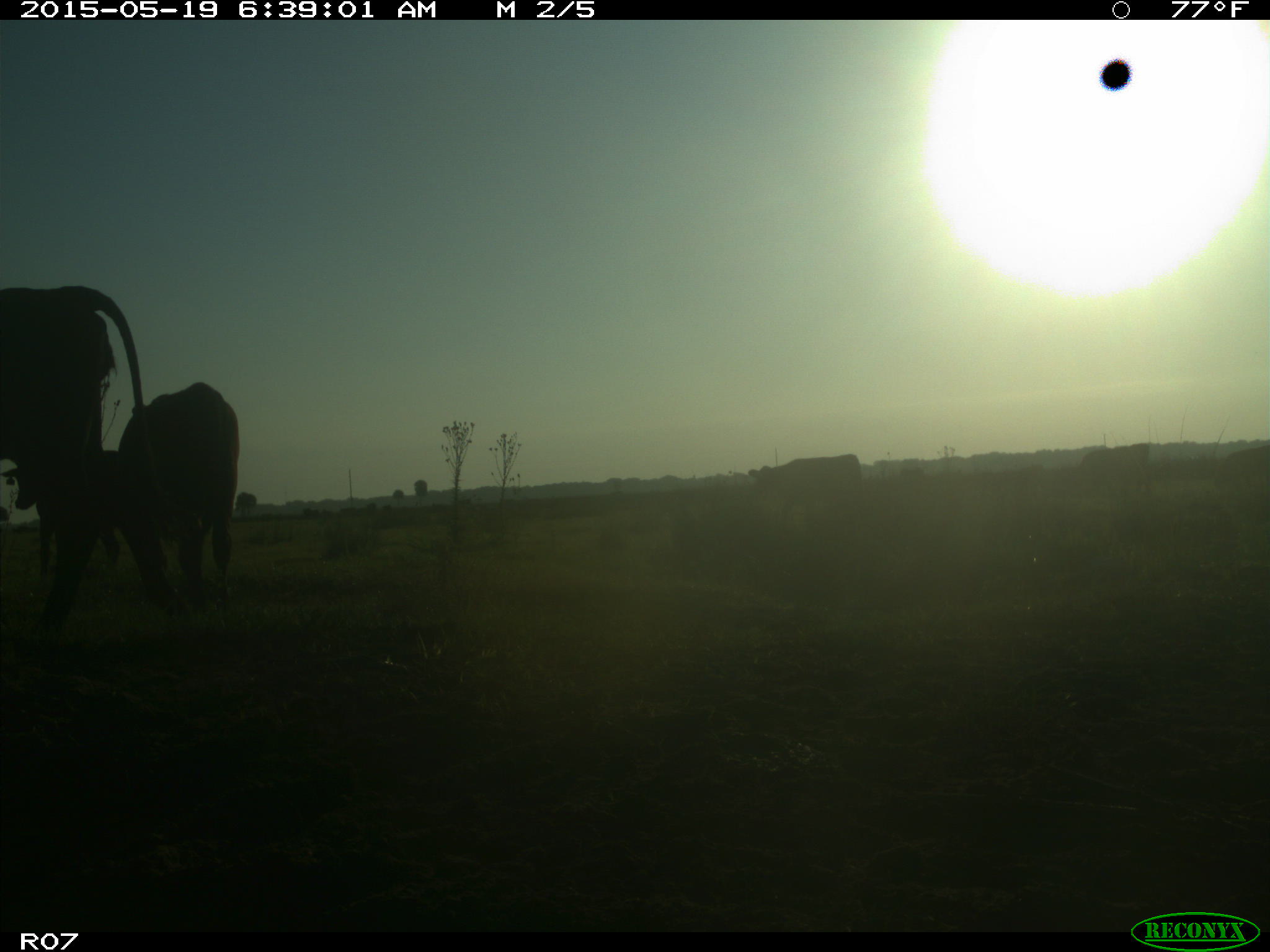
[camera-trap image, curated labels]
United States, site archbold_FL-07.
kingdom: Animalia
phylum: Chordata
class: Mammalia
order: Artiodactyla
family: Bovidae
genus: Bos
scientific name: Bos taurus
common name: domestic cow